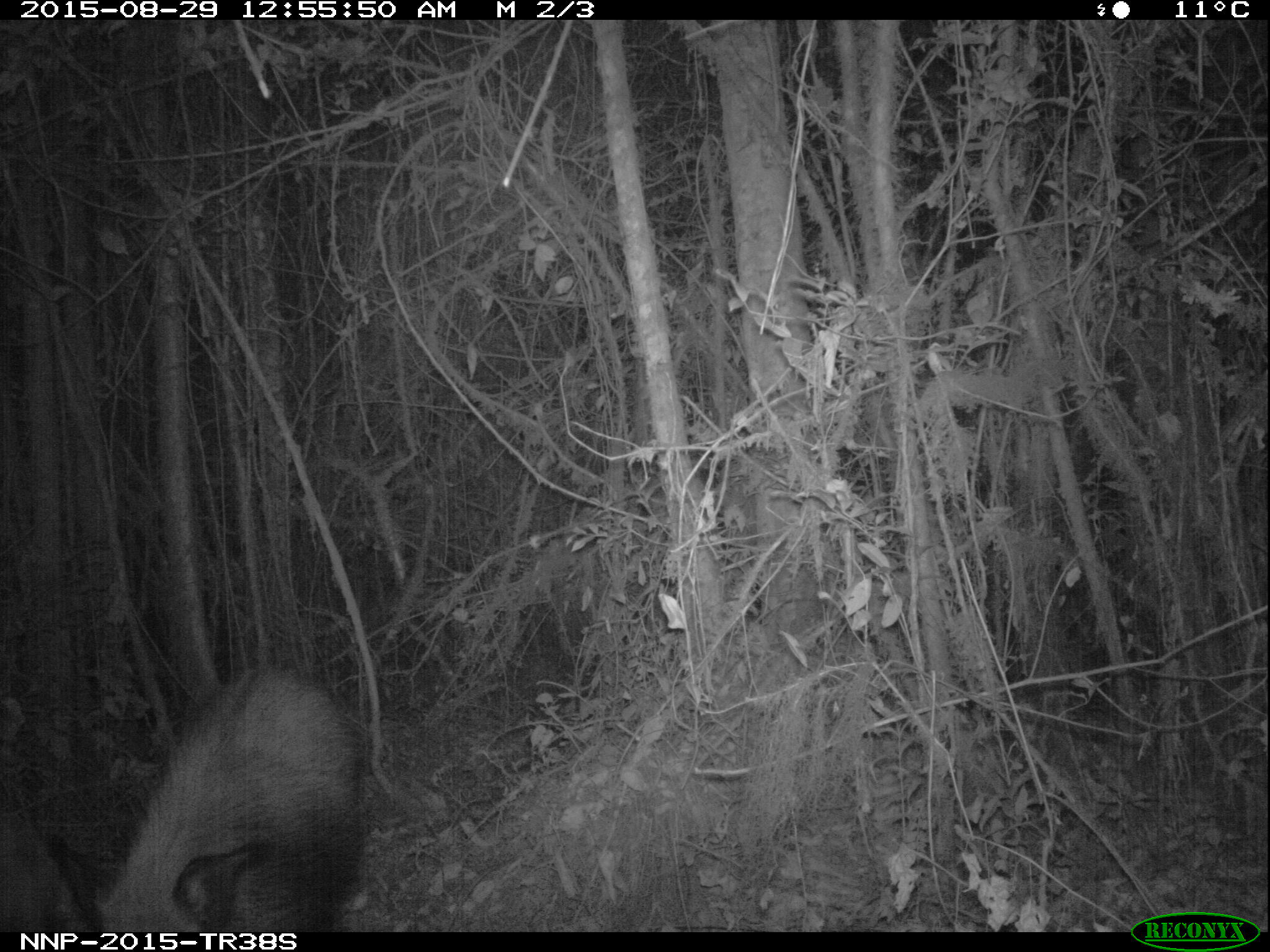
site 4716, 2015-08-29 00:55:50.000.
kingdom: Animalia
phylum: Chordata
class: Mammalia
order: Artiodactyla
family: Suidae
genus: Potamochoerus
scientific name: Potamochoerus larvatus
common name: bushpig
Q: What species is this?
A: Potamochoerus larvatus (bushpig).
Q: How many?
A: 2.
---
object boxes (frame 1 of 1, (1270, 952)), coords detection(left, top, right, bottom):
potamochoerus larvatus: detection(38, 660, 371, 929)